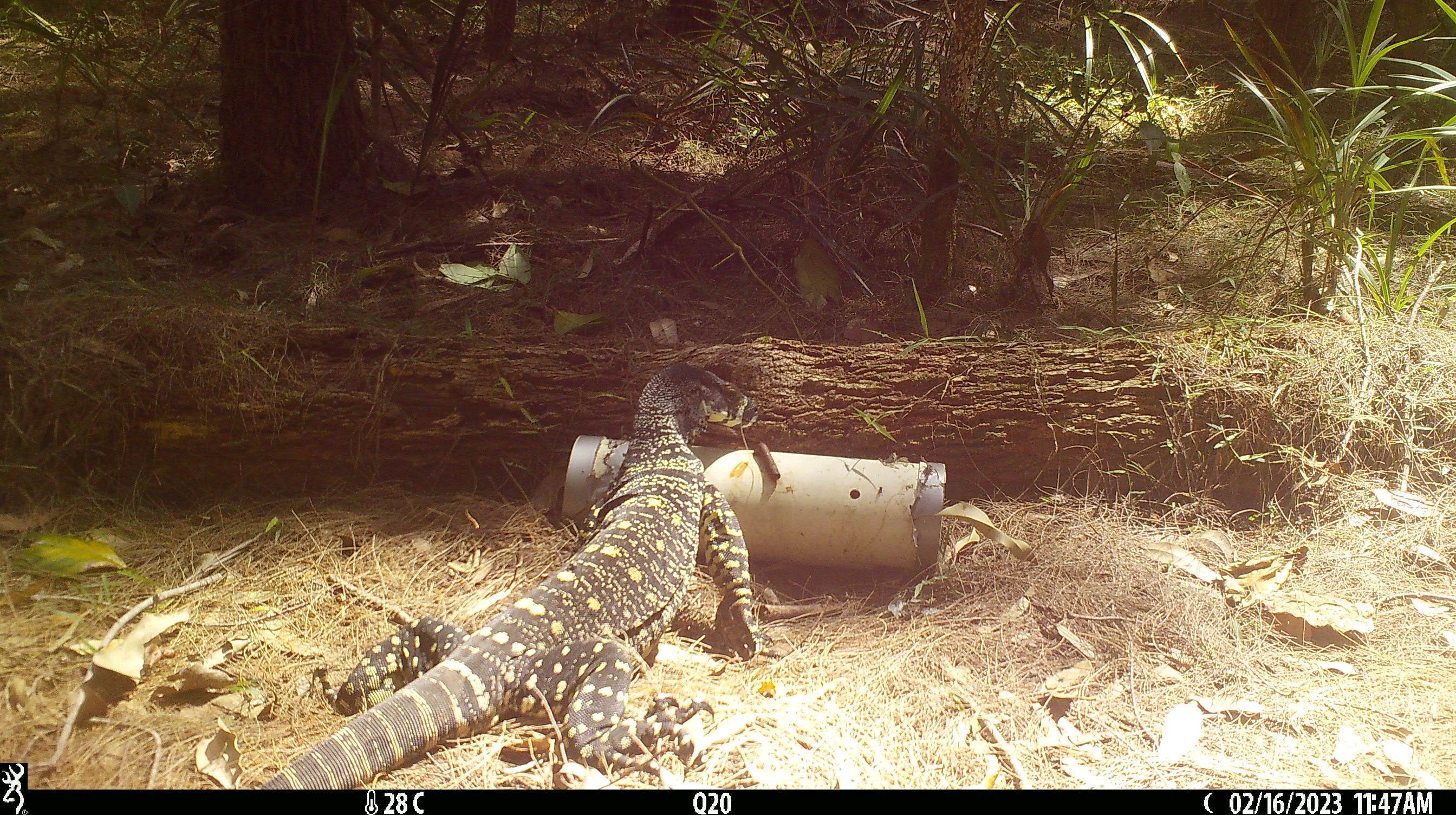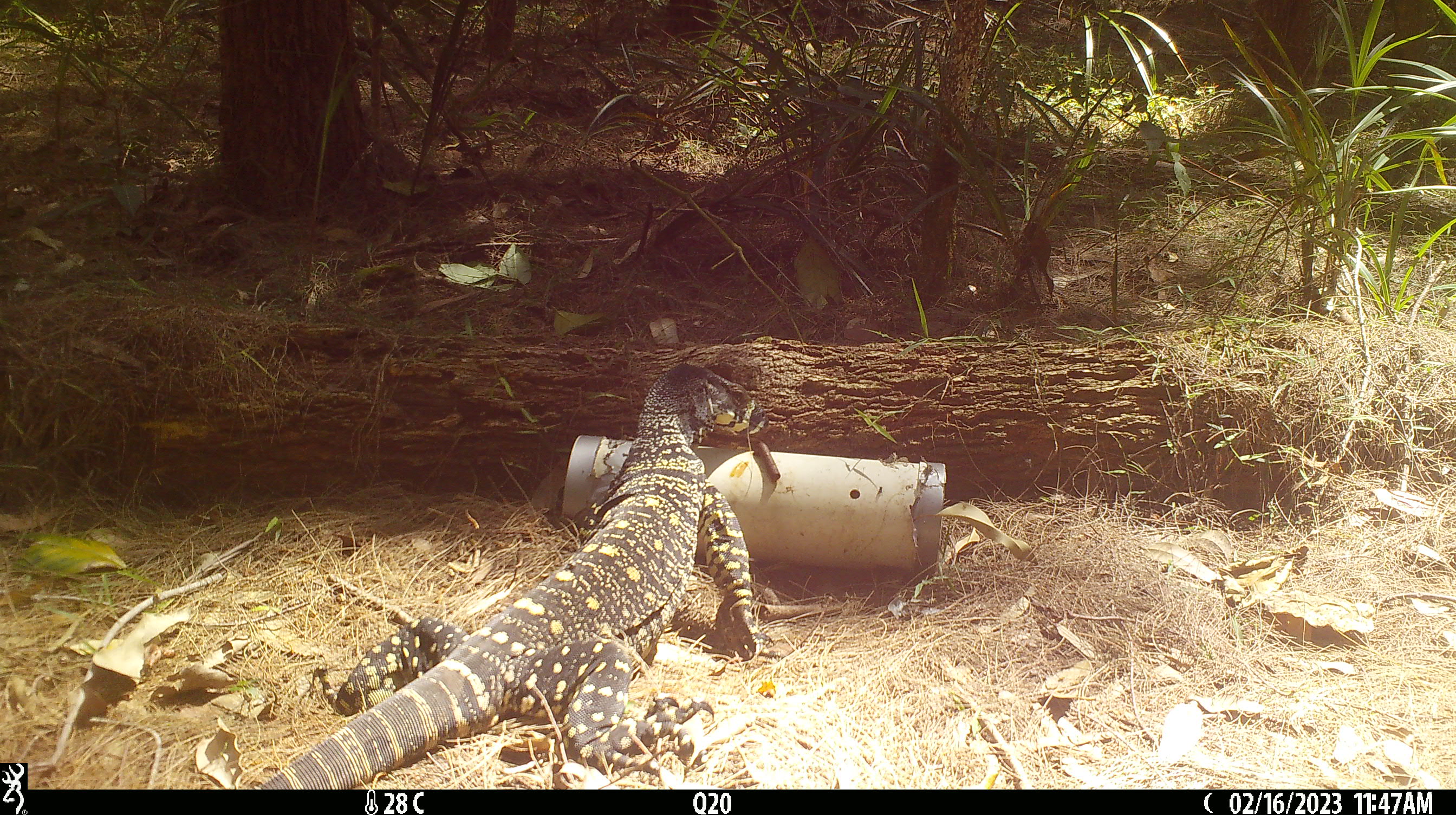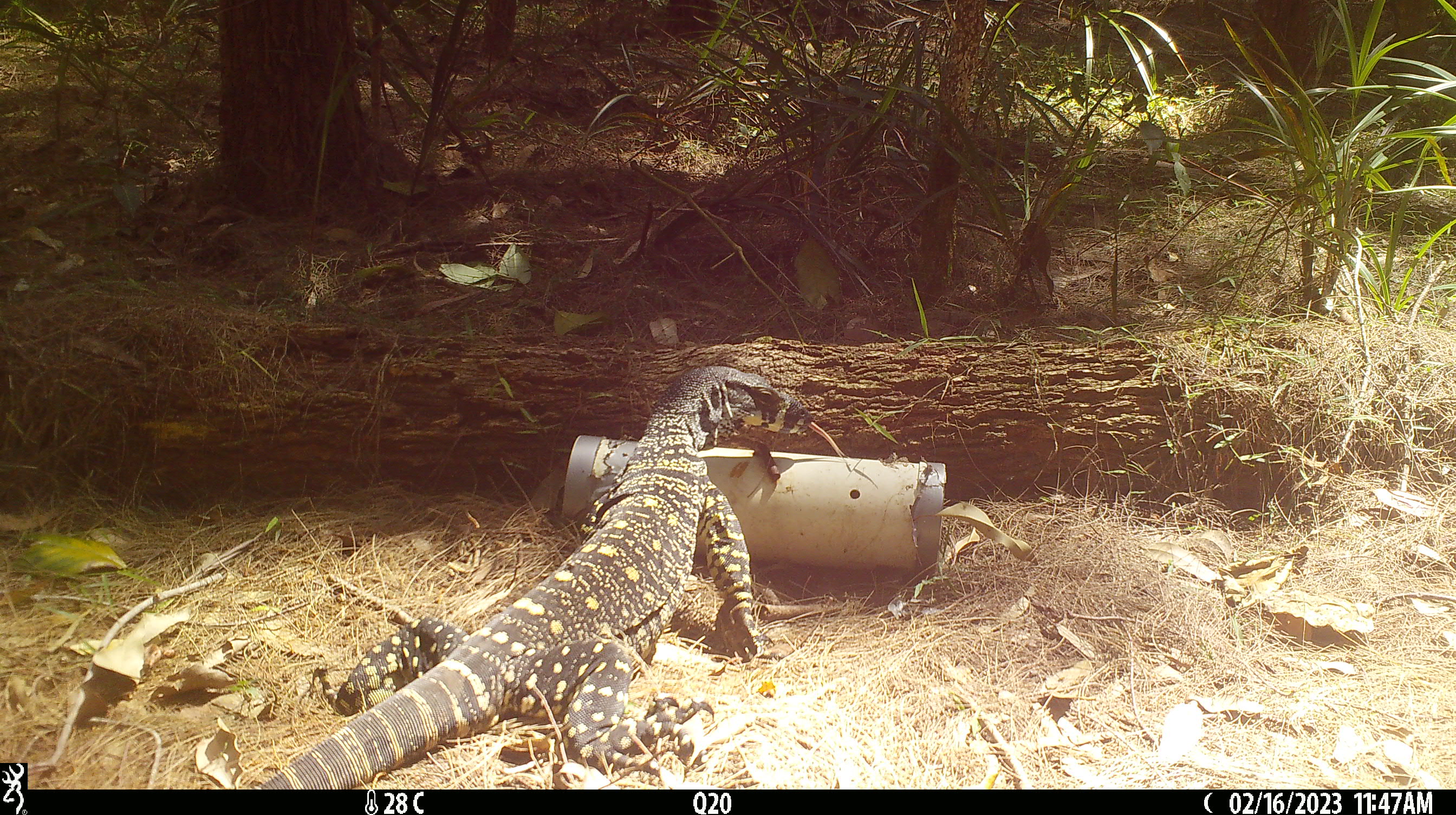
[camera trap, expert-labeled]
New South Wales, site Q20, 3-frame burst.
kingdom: Animalia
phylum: Chordata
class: Reptilia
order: Squamata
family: Varanidae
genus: Varanus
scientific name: Varanus varius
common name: lace monitor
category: goanna